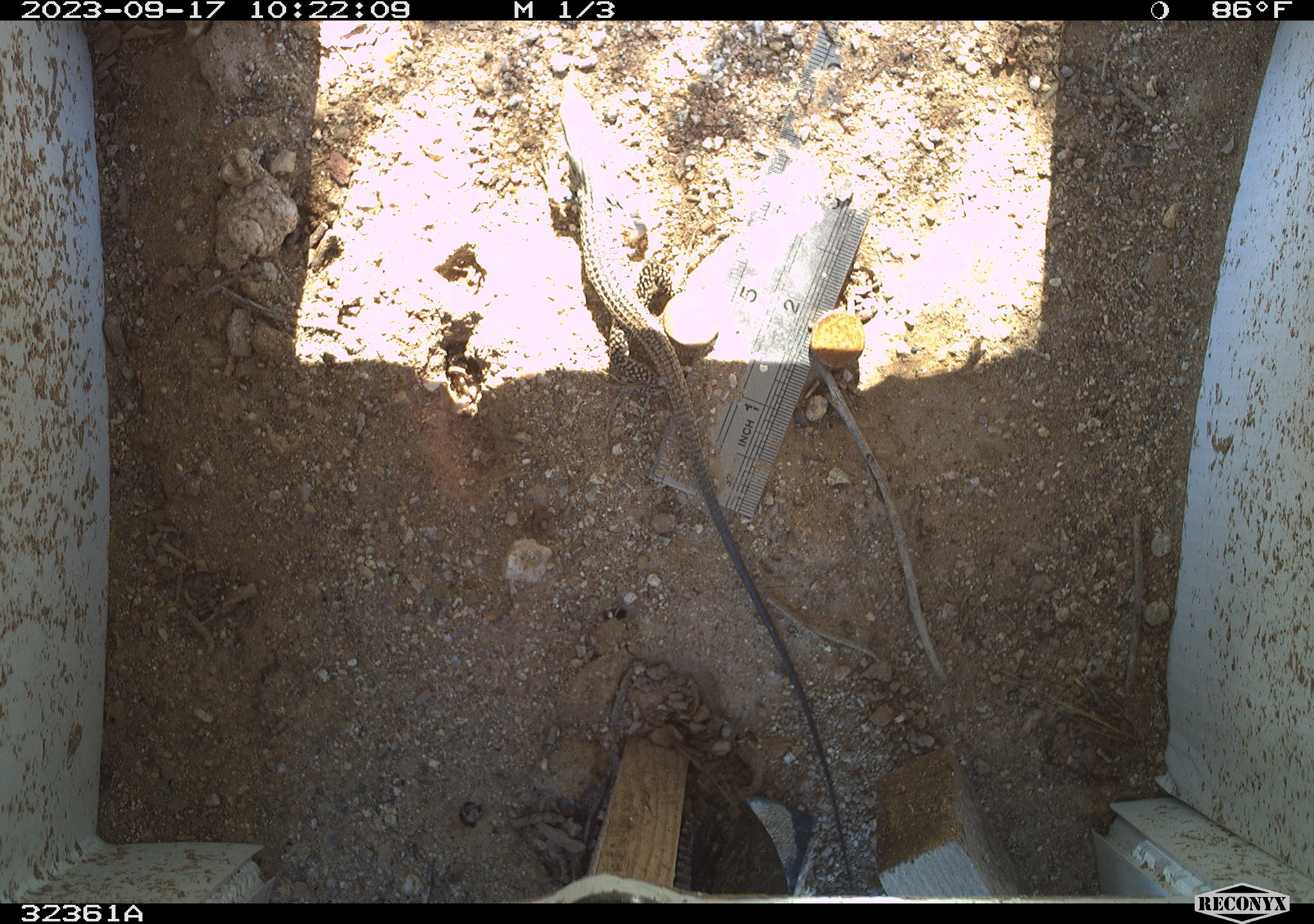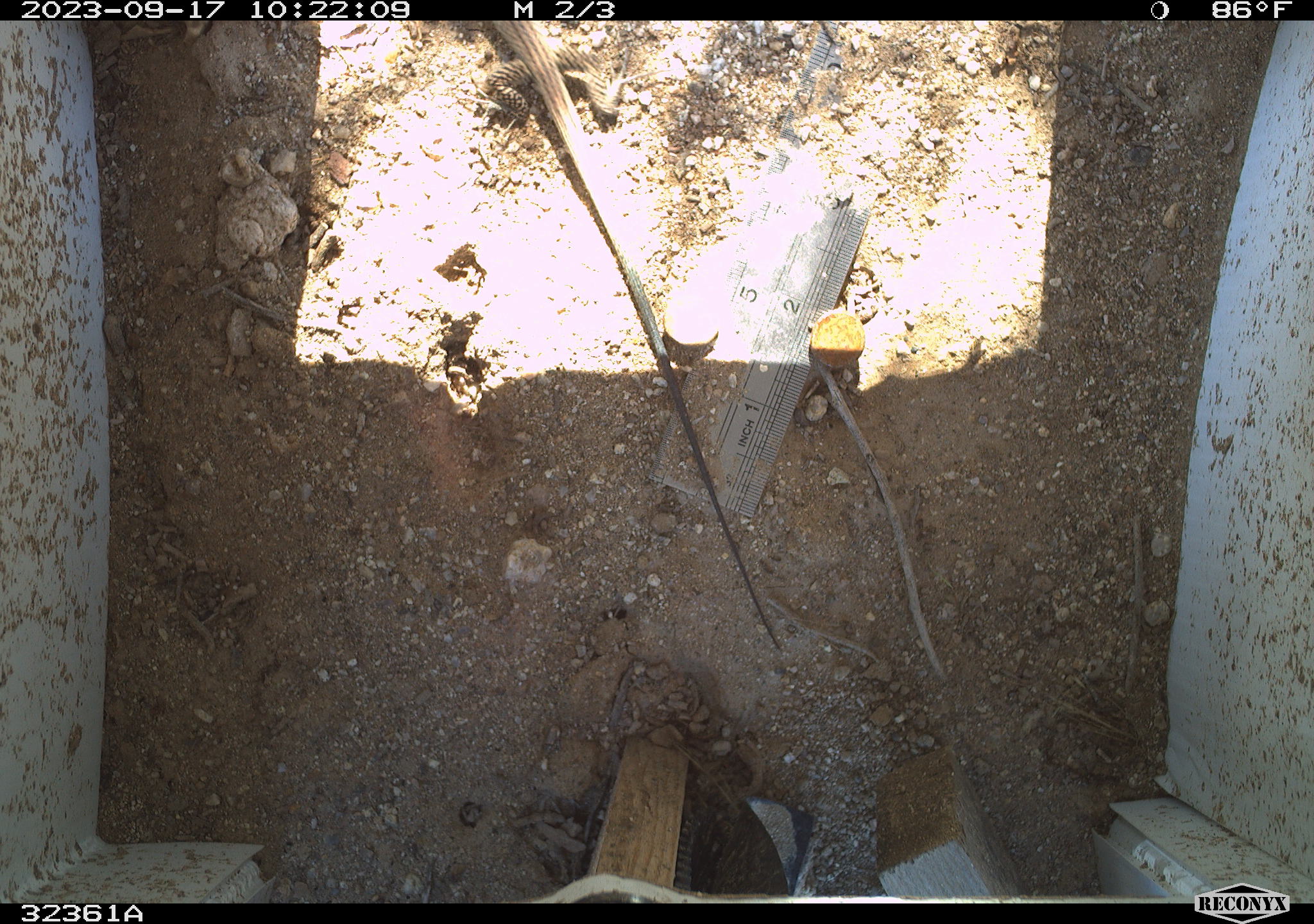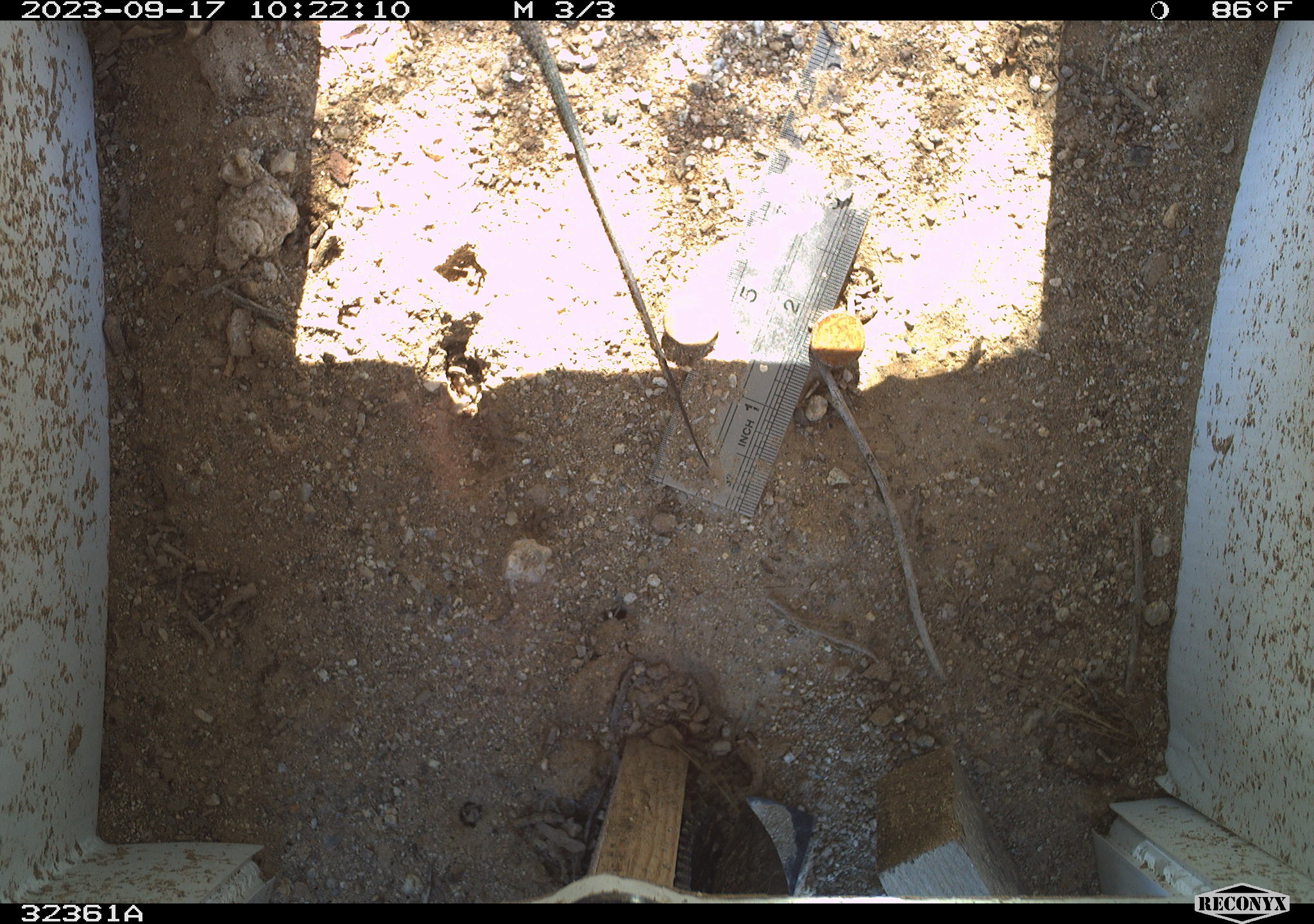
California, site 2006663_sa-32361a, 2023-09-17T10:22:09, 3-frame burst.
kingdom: Animalia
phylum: Chordata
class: Reptilia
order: Squamata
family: Teiidae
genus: Aspidoscelis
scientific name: Aspidoscelis tigris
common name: western whiptail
Western whiptail (Aspidoscelis tigris).